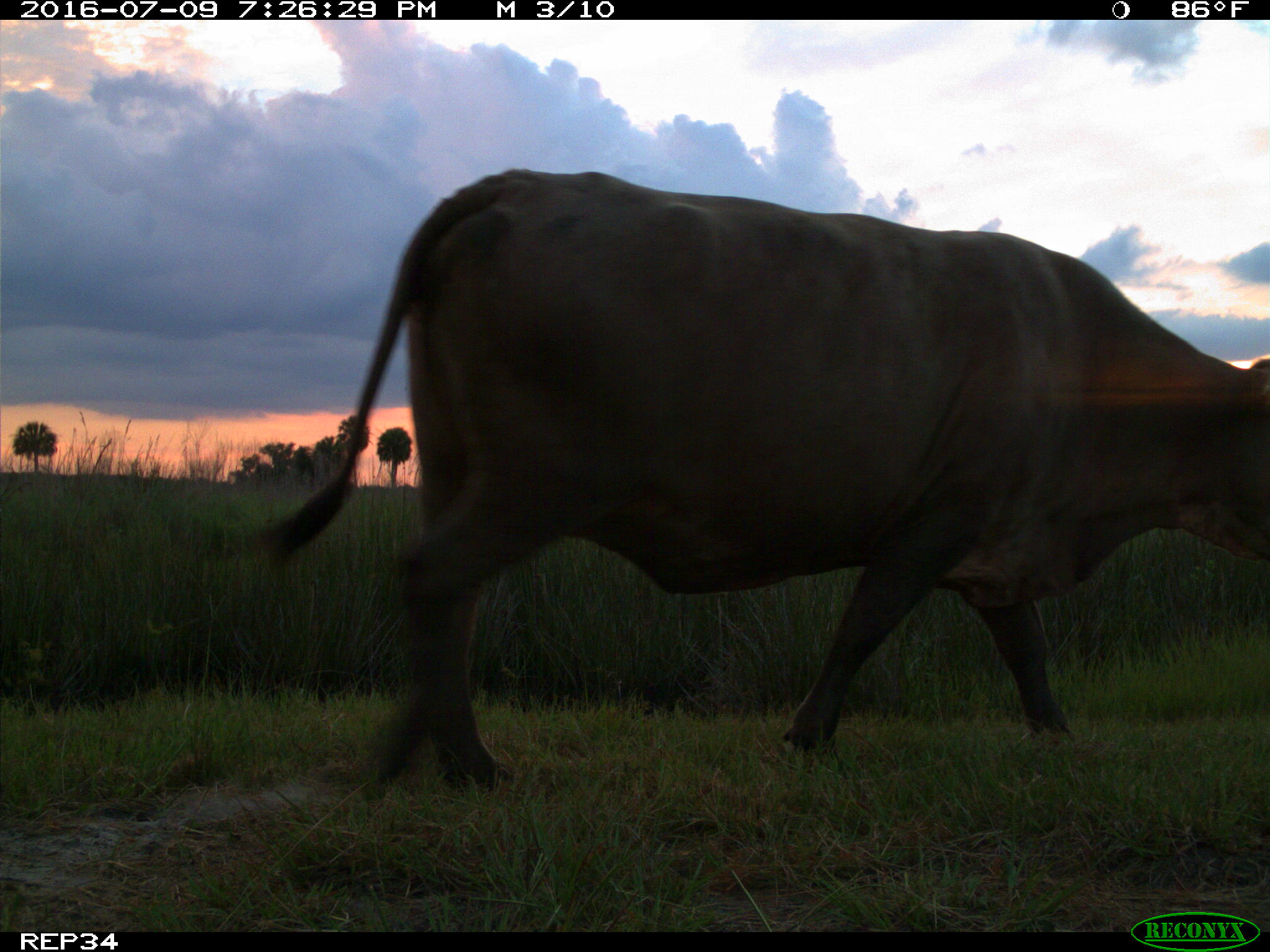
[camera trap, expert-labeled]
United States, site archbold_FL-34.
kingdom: Animalia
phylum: Chordata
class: Mammalia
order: Artiodactyla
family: Bovidae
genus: Bos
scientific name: Bos taurus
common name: domestic cow